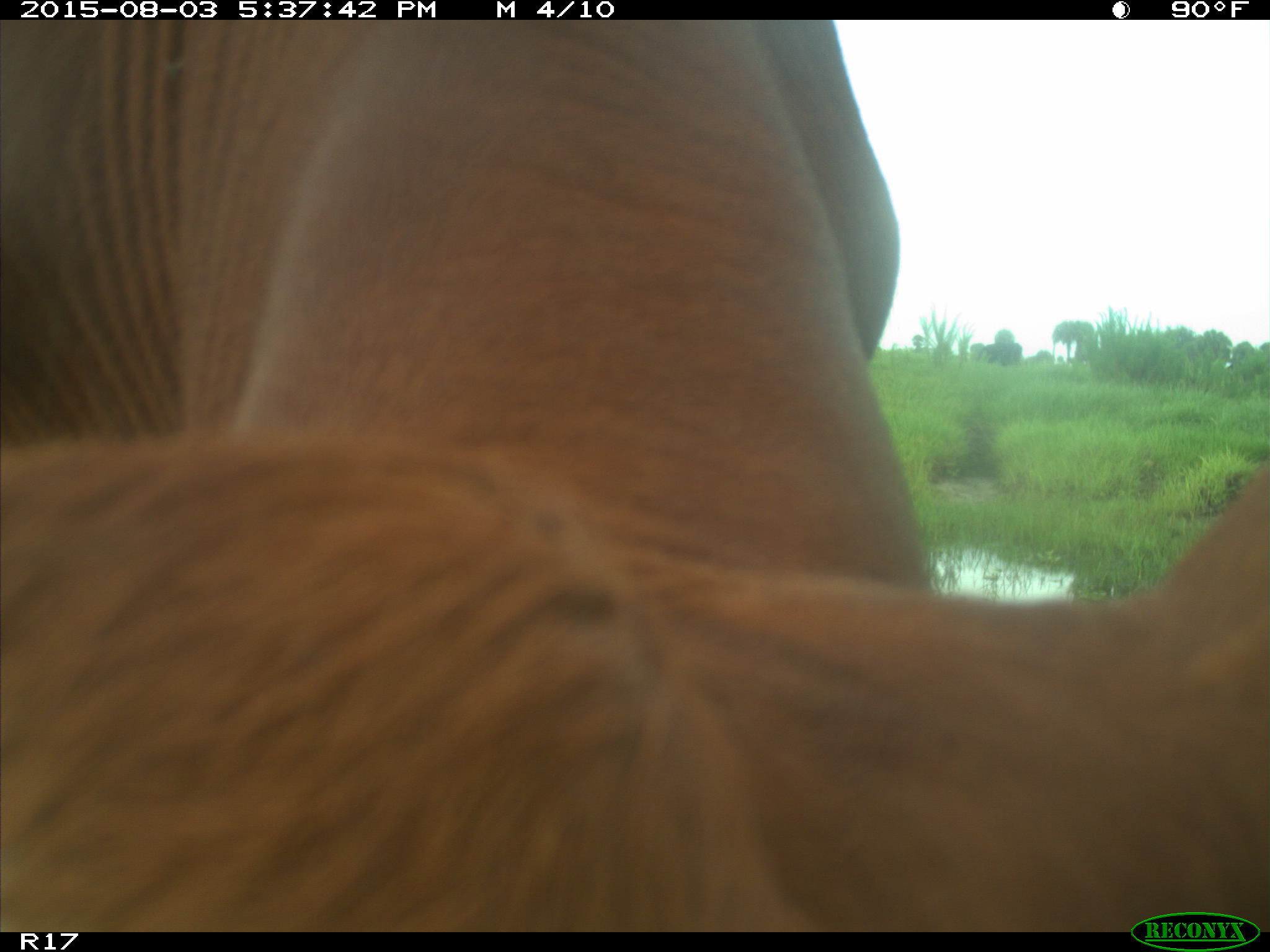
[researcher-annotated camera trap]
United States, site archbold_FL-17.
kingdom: Animalia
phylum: Chordata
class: Mammalia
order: Artiodactyla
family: Bovidae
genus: Bos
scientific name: Bos taurus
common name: domestic cow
Bos taurus (domestic cow).